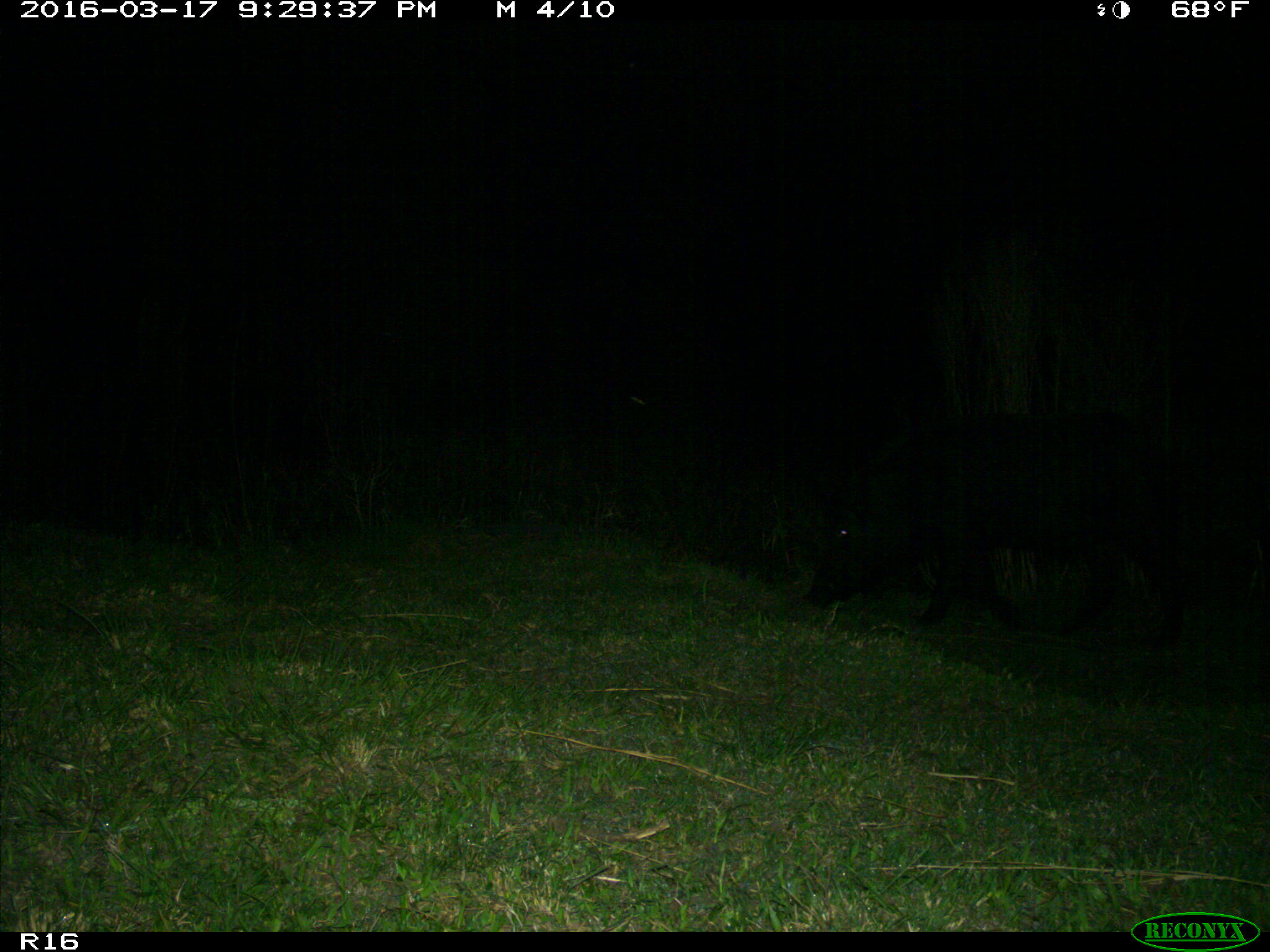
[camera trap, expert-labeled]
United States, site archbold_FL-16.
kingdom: Animalia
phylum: Chordata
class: Mammalia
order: Artiodactyla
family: Suidae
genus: Sus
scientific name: Sus scrofa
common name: wild boar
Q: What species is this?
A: Sus scrofa (wild boar).